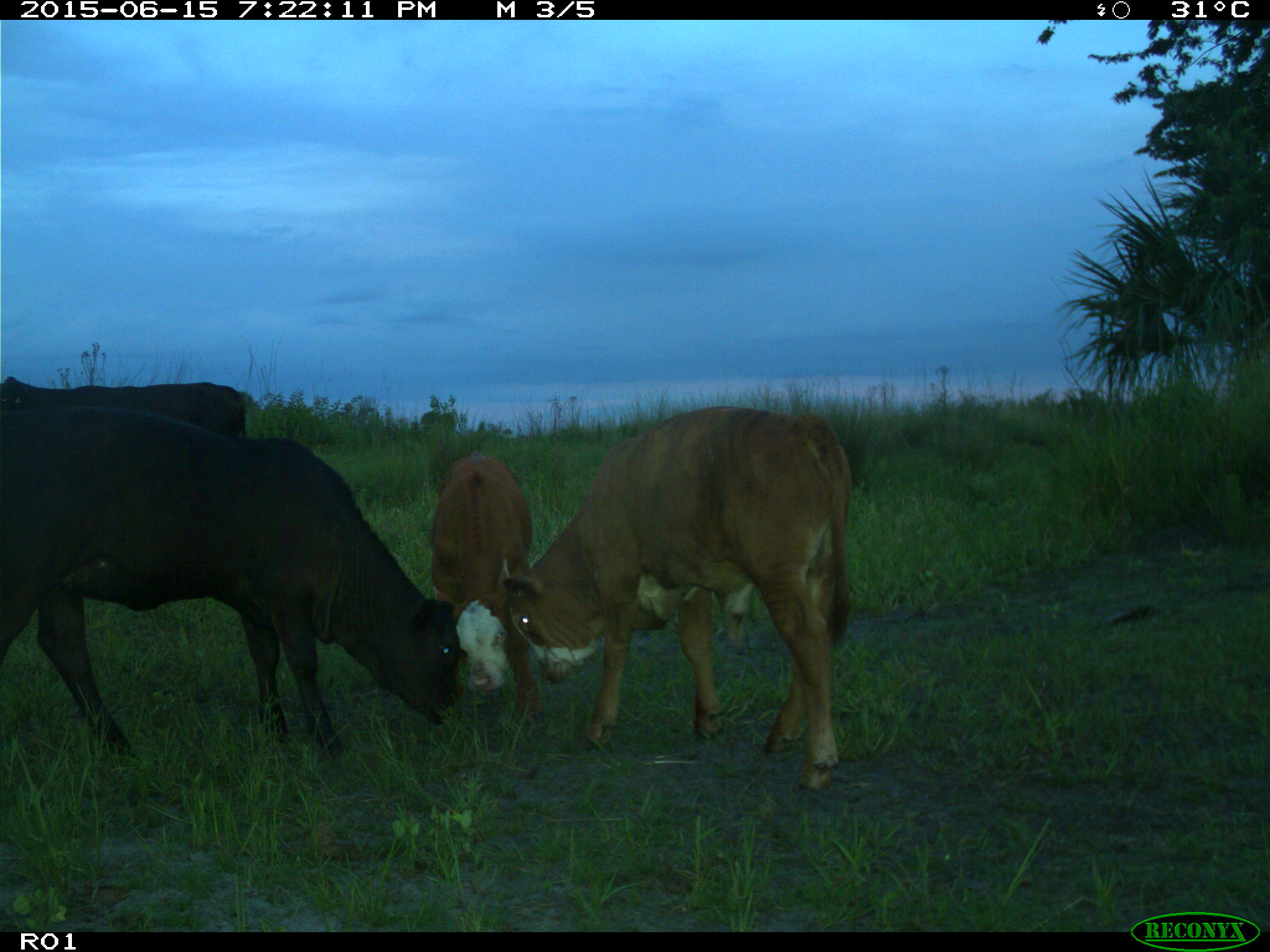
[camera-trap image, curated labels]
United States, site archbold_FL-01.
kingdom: Animalia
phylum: Chordata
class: Mammalia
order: Artiodactyla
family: Bovidae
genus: Bos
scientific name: Bos taurus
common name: domestic cow